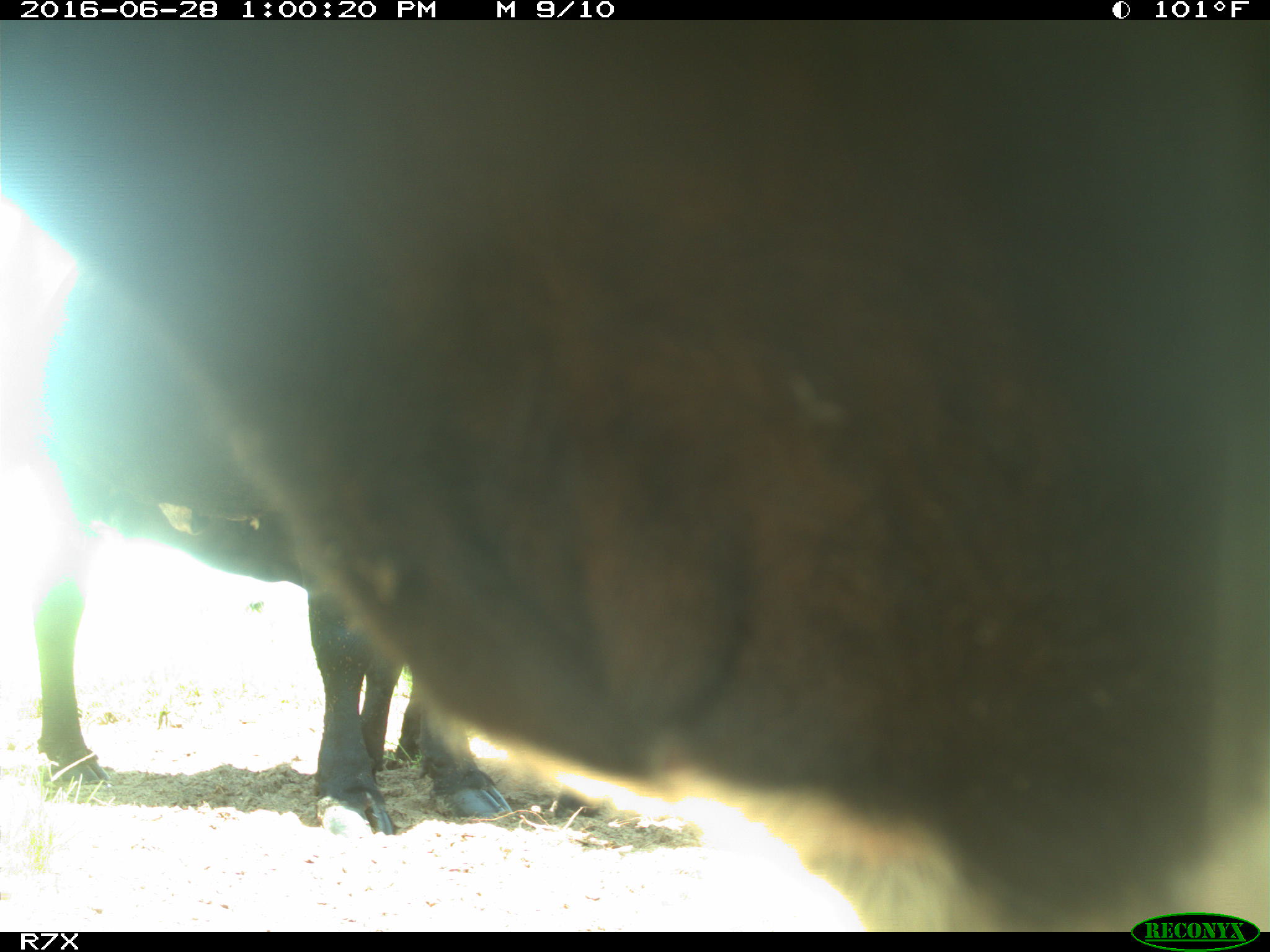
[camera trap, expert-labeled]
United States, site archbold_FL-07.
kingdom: Animalia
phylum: Chordata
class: Mammalia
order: Artiodactyla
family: Bovidae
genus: Bos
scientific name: Bos taurus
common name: domestic cow